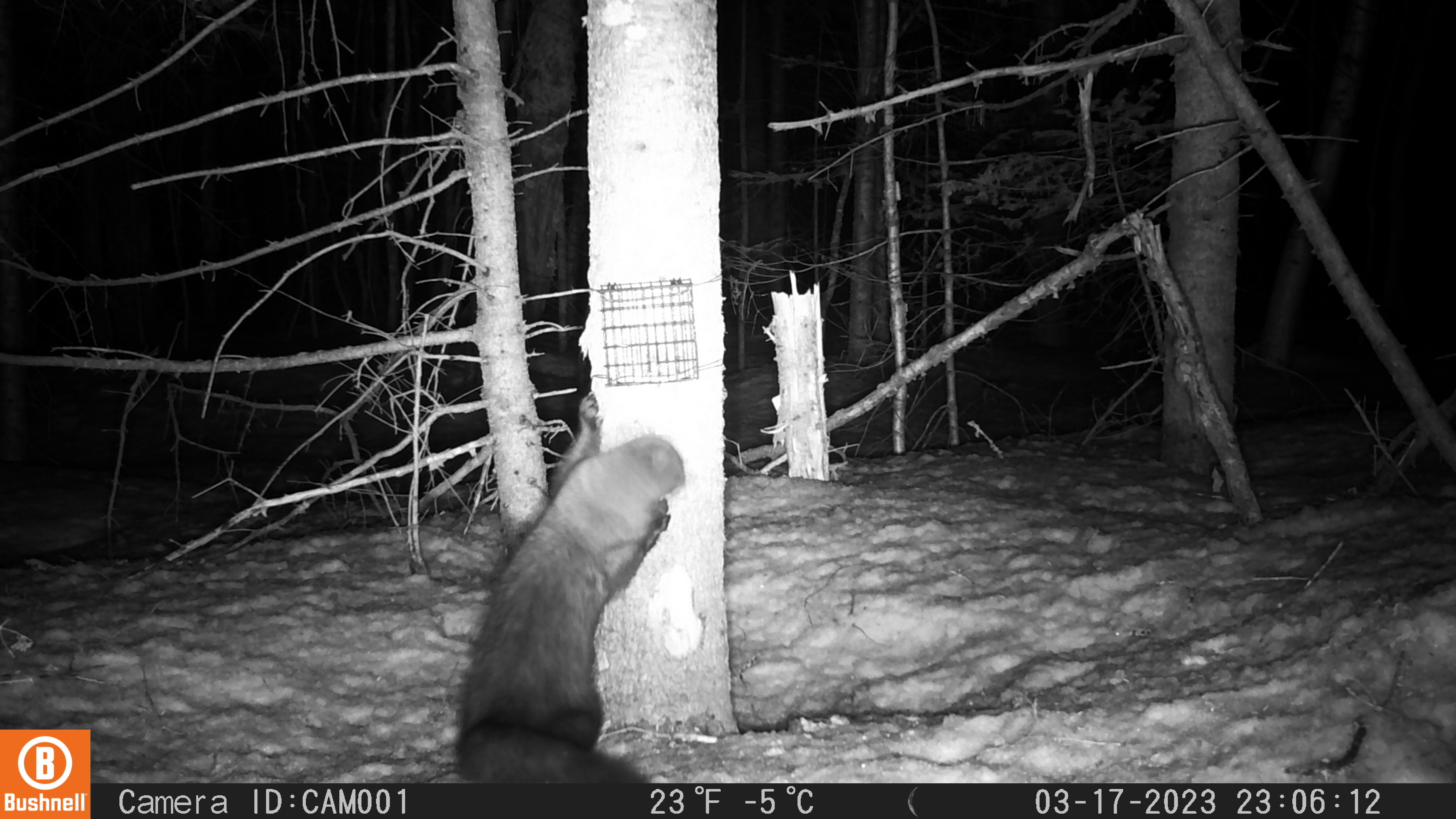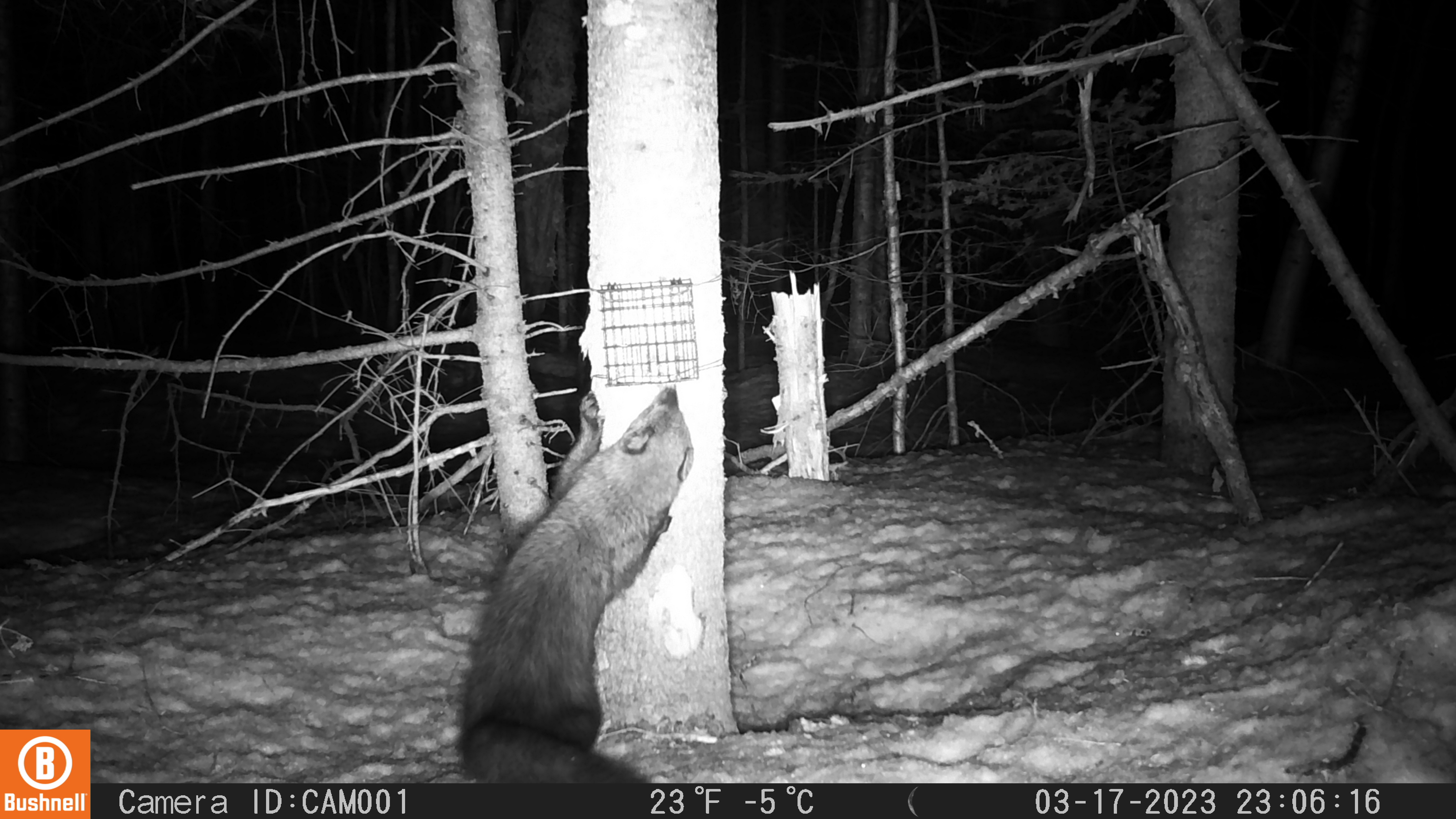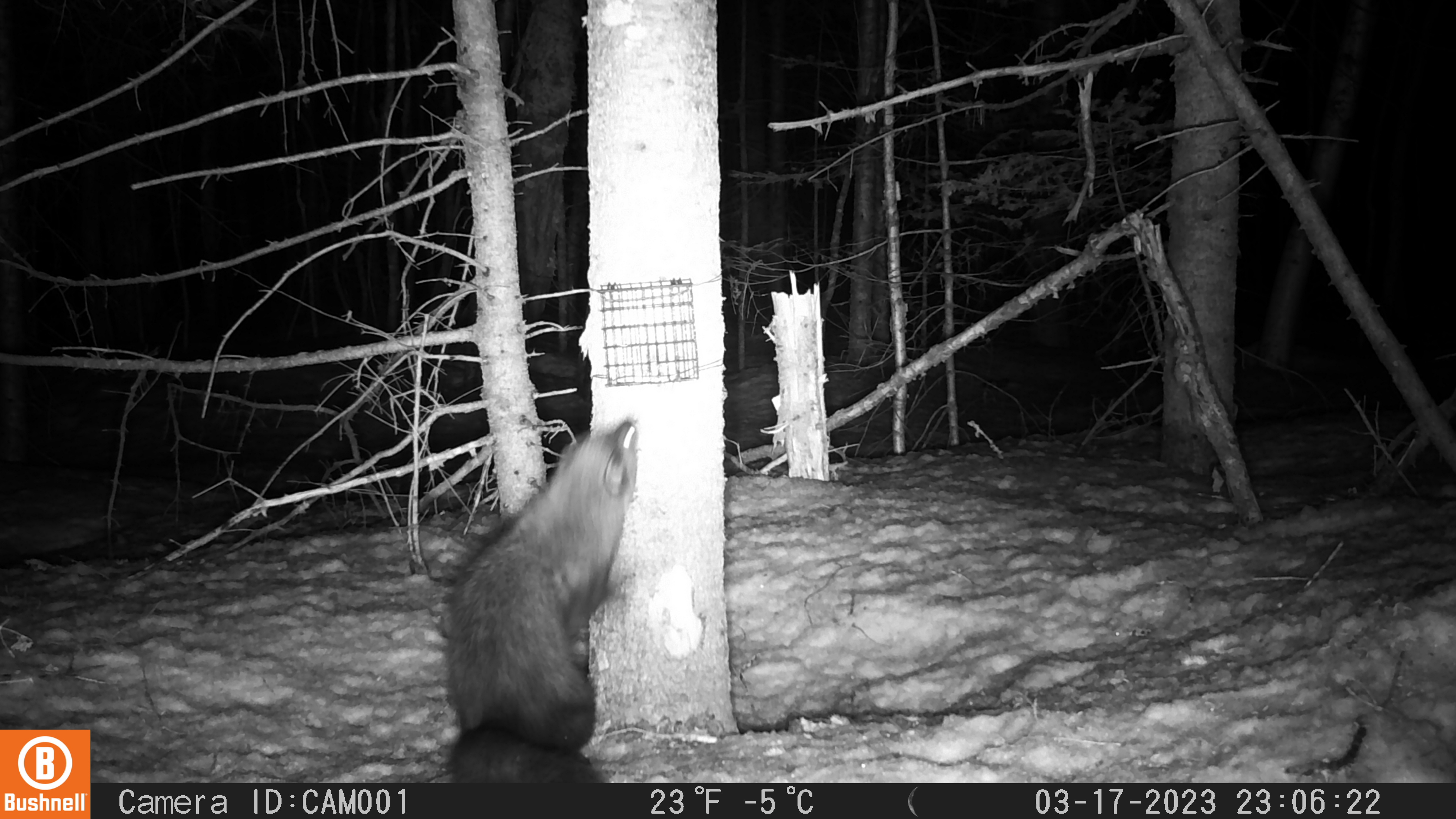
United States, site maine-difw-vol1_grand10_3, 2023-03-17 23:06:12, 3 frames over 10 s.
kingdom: Animalia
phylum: Chordata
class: Mammalia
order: Carnivora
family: Mustelidae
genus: Pekania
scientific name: Pekania pennanti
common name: fisher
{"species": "fisher (Pekania pennanti)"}